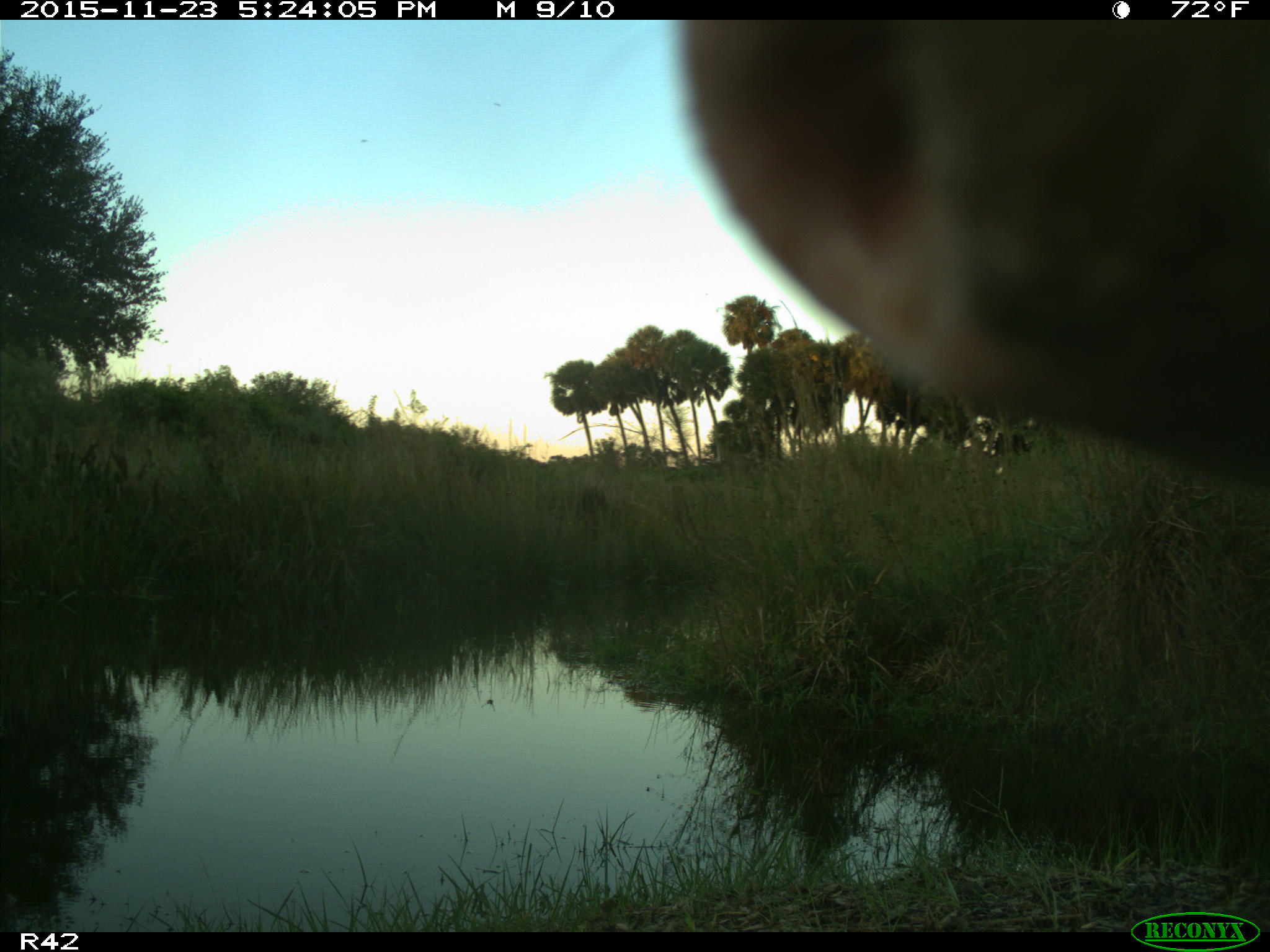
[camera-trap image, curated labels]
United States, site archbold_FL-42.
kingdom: Animalia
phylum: Chordata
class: Mammalia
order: Artiodactyla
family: Bovidae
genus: Bos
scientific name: Bos taurus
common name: domestic cow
Bos taurus (domestic cow).